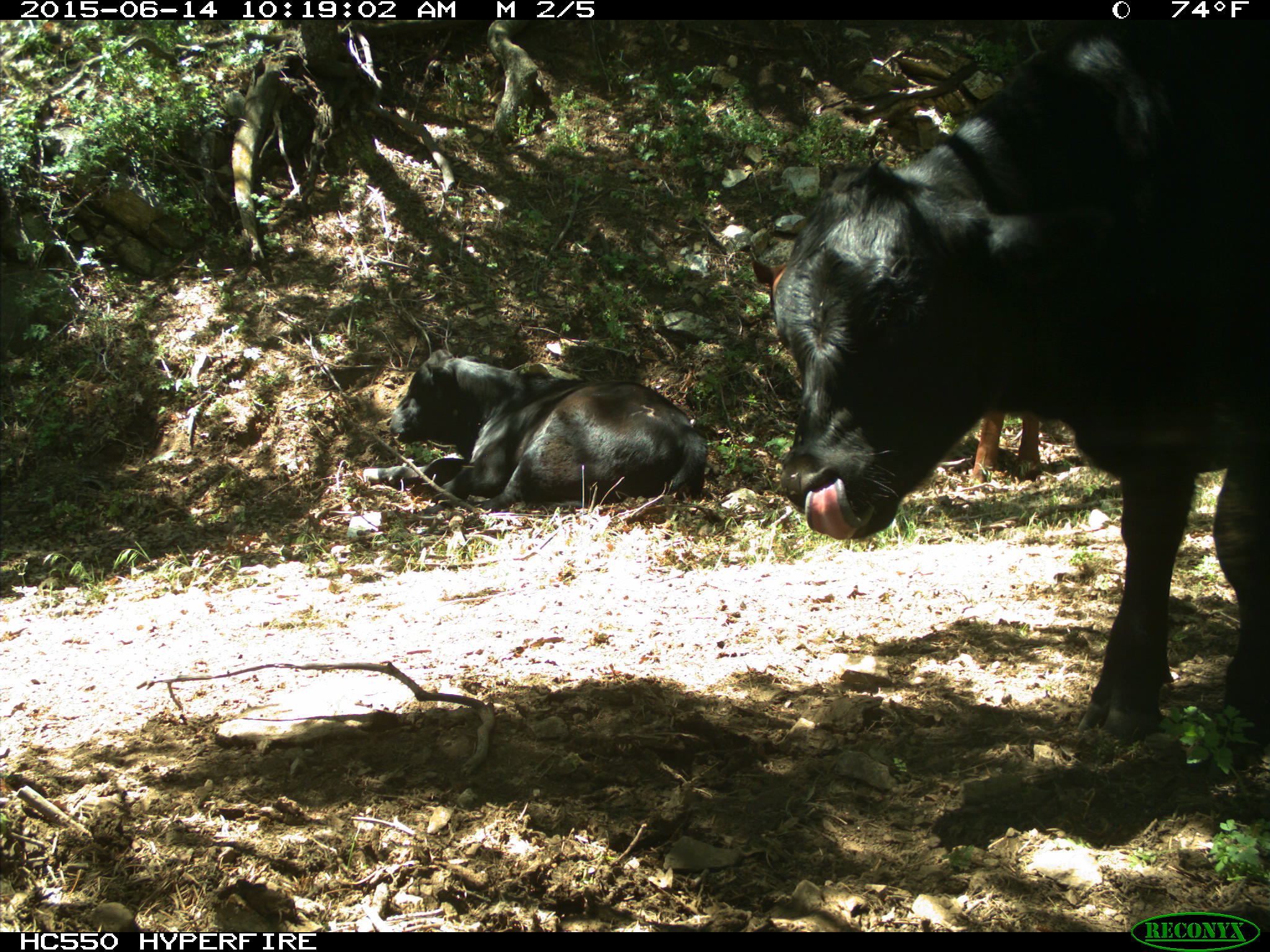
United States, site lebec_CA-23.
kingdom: Animalia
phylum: Chordata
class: Mammalia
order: Artiodactyla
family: Bovidae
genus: Bos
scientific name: Bos taurus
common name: domestic cow